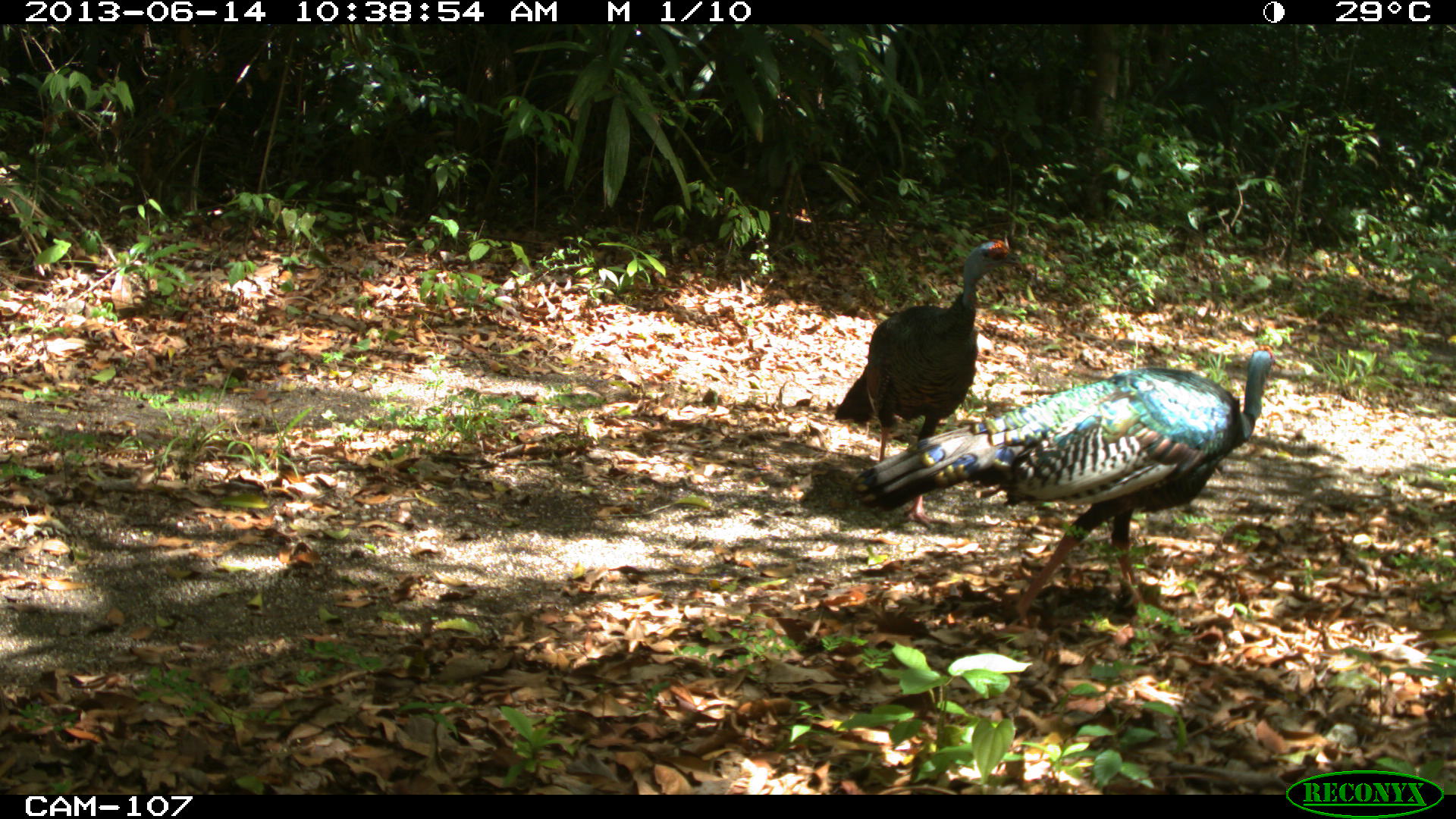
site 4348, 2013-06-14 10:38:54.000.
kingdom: Animalia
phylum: Chordata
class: Aves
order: Galliformes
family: Phasianidae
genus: Meleagris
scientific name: Meleagris ocellata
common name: ocellated turkey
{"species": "Meleagris ocellata (ocellated turkey)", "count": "2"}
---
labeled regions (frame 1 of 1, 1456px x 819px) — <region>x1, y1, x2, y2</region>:
meleagris ocellata: <region>851, 343, 1283, 633</region>; <region>834, 236, 1021, 531</region>